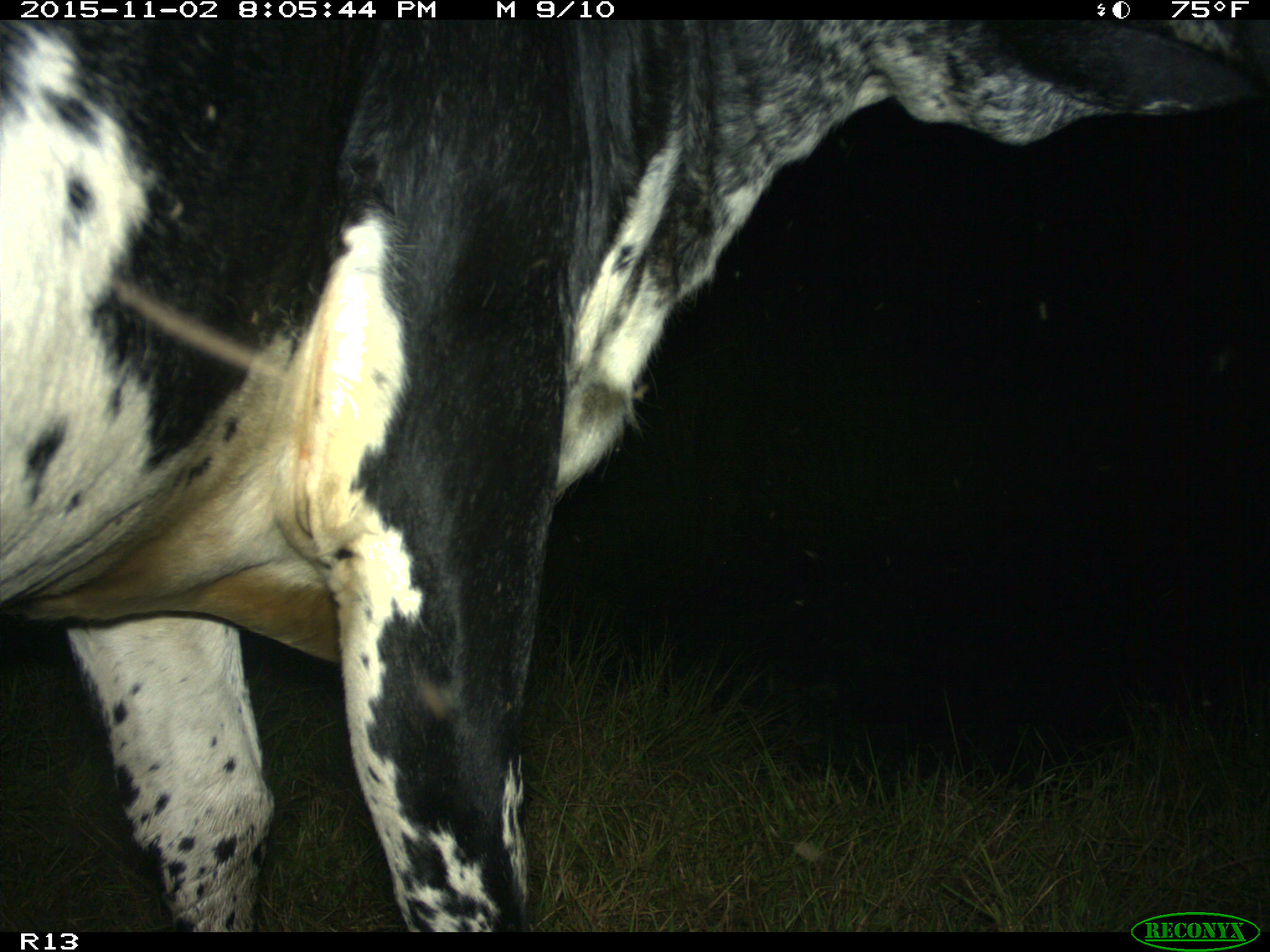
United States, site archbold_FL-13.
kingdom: Animalia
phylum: Chordata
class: Mammalia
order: Artiodactyla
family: Bovidae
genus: Bos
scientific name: Bos taurus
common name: domestic cow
Bos taurus (domestic cow).